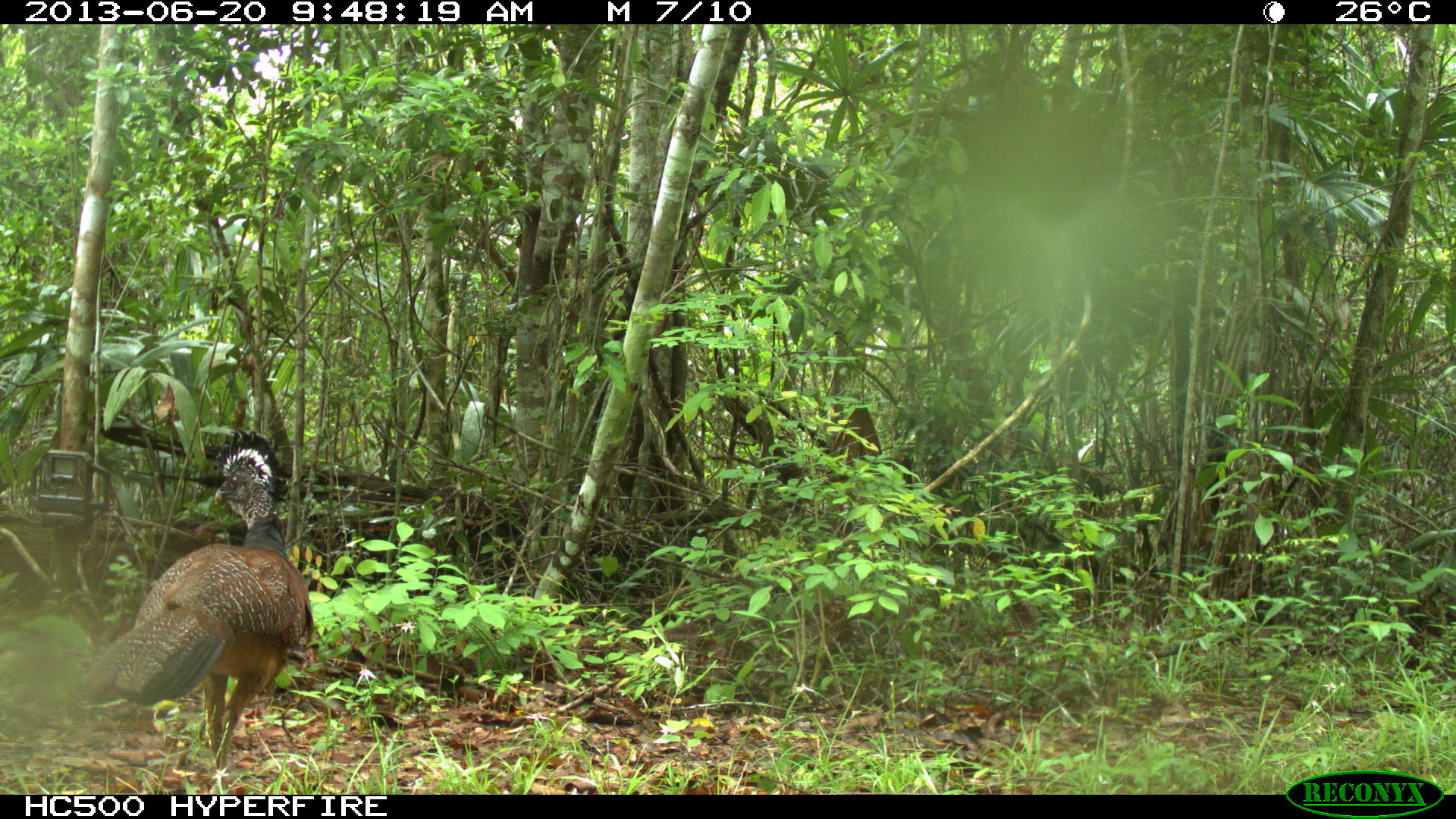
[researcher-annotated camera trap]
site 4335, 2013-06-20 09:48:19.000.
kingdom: Animalia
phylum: Chordata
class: Aves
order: Galliformes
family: Cracidae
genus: Crax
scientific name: Crax rubra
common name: great curassow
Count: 1.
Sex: female.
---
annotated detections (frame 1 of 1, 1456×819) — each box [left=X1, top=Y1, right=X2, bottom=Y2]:
crax rubra: [left=73, top=425, right=315, bottom=779]